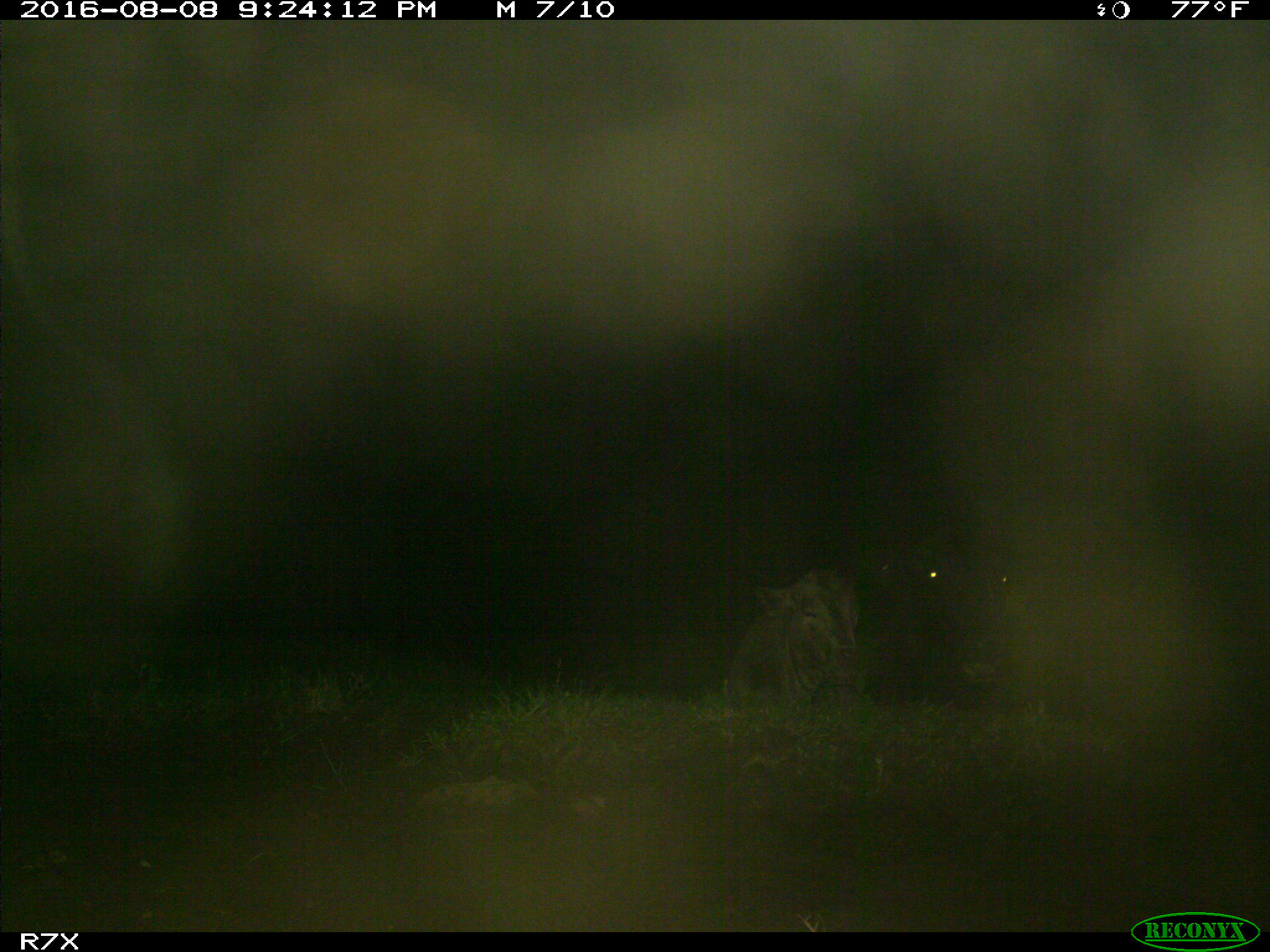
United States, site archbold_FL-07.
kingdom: Animalia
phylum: Chordata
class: Mammalia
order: Artiodactyla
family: Bovidae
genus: Bos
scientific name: Bos taurus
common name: domestic cow